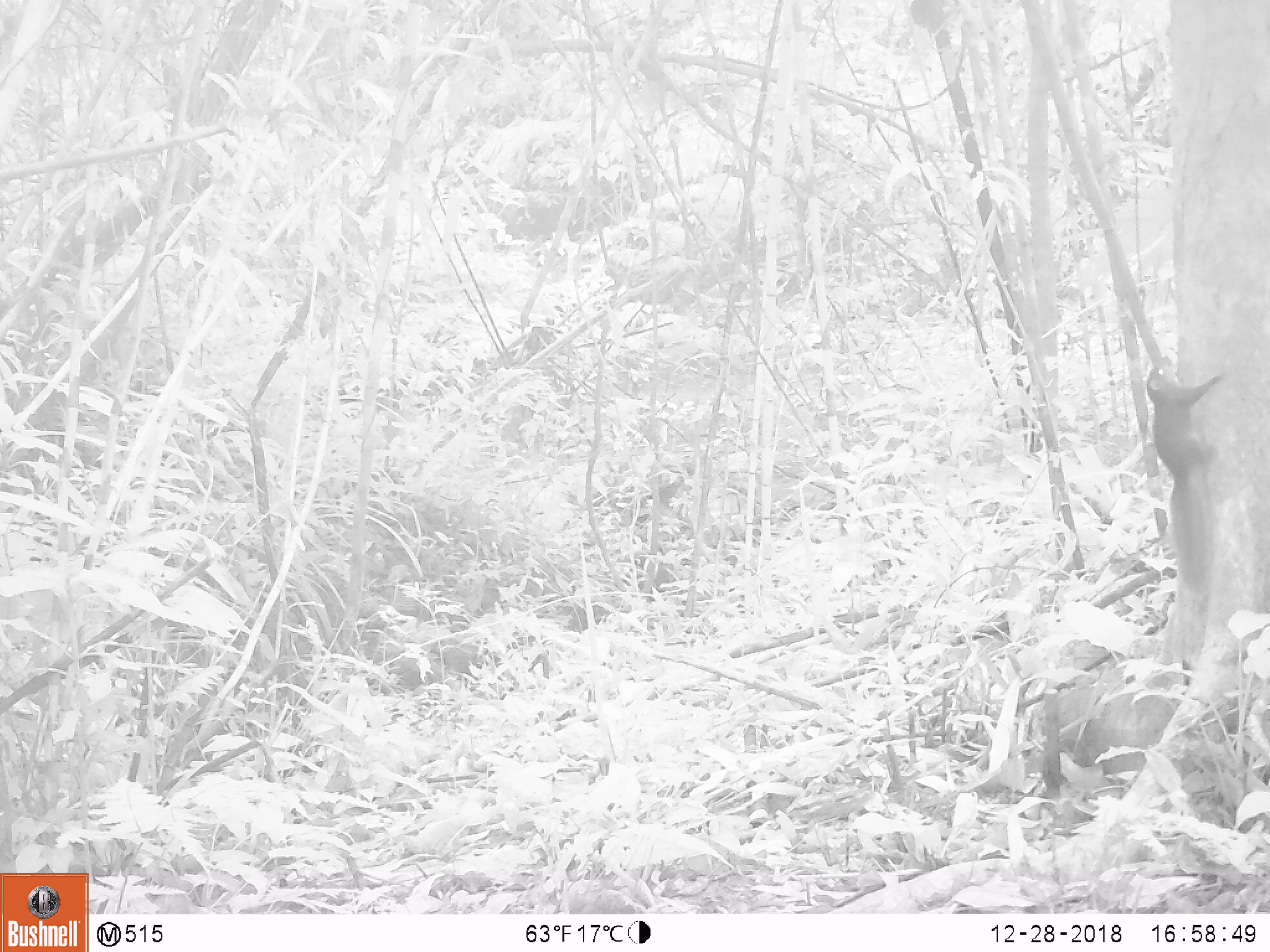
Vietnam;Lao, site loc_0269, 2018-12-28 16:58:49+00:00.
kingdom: Animalia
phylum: Chordata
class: Mammalia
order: Rodentia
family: Sciuridae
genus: Dremomys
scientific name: Dremomys rufigenis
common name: red-cheeked squirrel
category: red cheeked squirrel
Red cheeked squirrel (red-cheeked squirrel) (Dremomys rufigenis). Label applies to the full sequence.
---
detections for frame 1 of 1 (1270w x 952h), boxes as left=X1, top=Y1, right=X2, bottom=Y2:
red cheeked squirrel: left=1145, top=354, right=1224, bottom=600